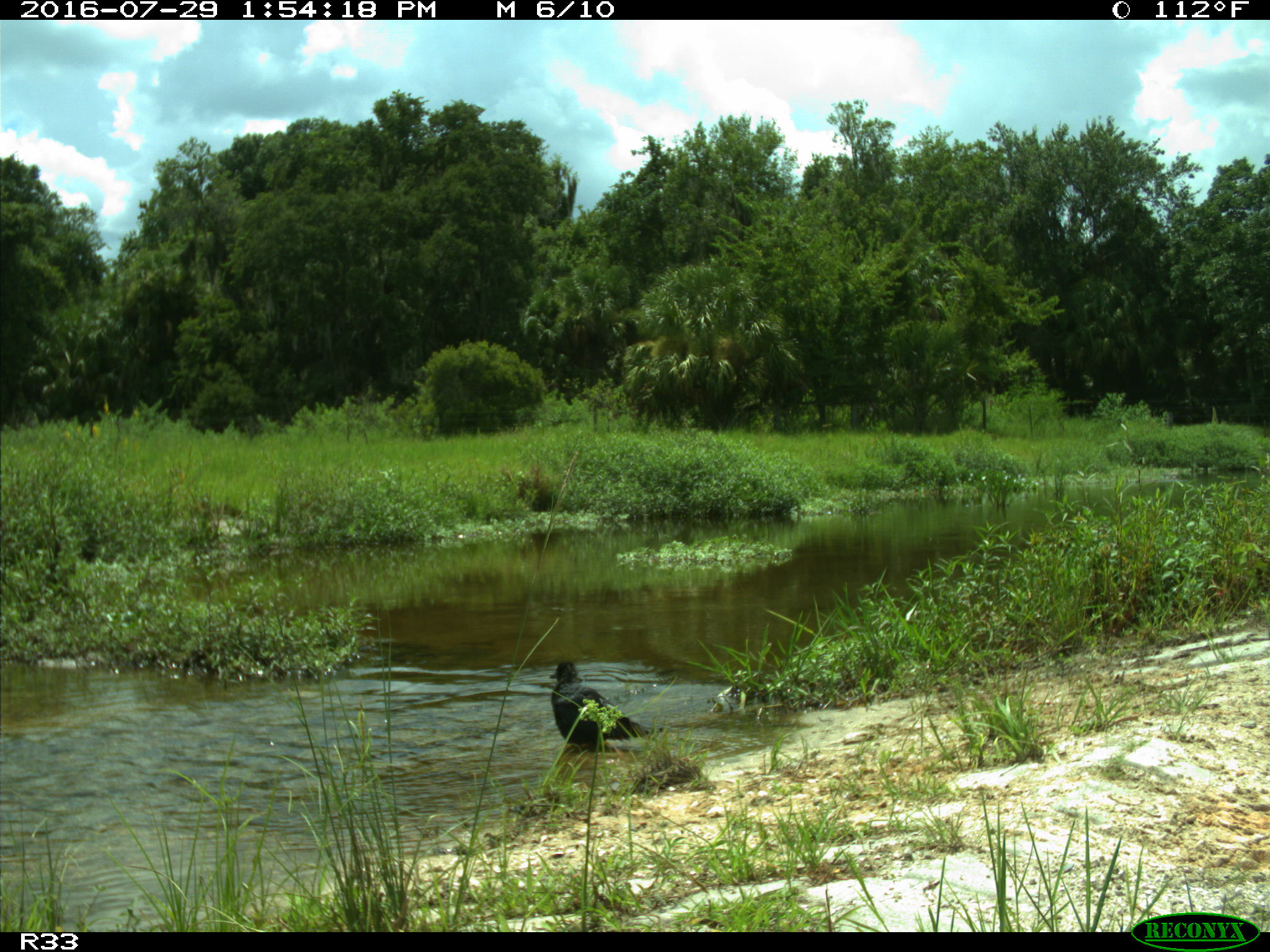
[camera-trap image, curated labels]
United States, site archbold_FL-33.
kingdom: Animalia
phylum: Chordata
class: Aves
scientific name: Aves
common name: birds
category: unidentified bird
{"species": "unidentified bird (birds) (Aves)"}